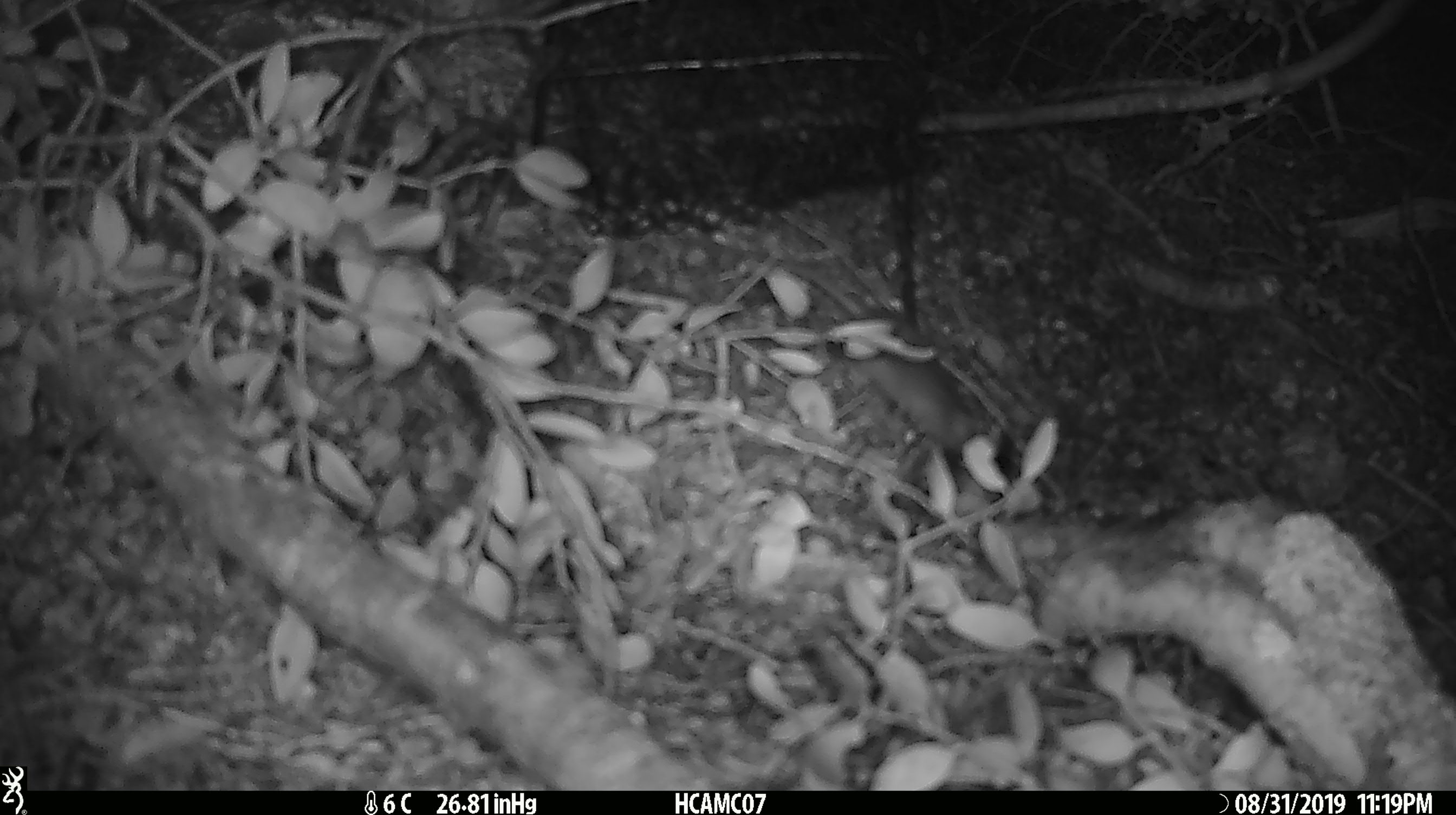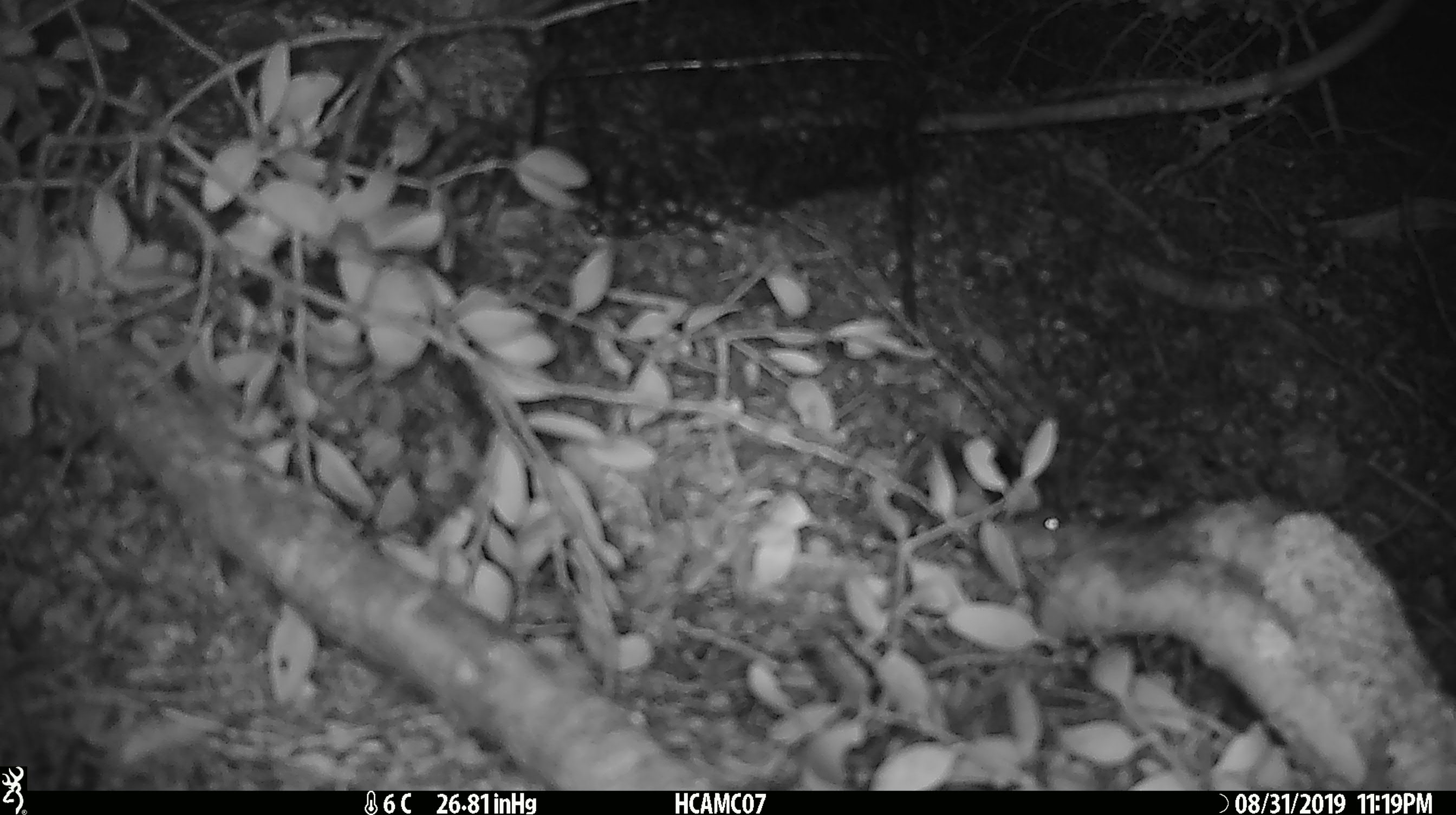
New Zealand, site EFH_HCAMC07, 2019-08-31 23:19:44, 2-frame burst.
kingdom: Animalia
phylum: Chordata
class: Mammalia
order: Rodentia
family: Muridae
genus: Mus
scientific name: Mus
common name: mouse